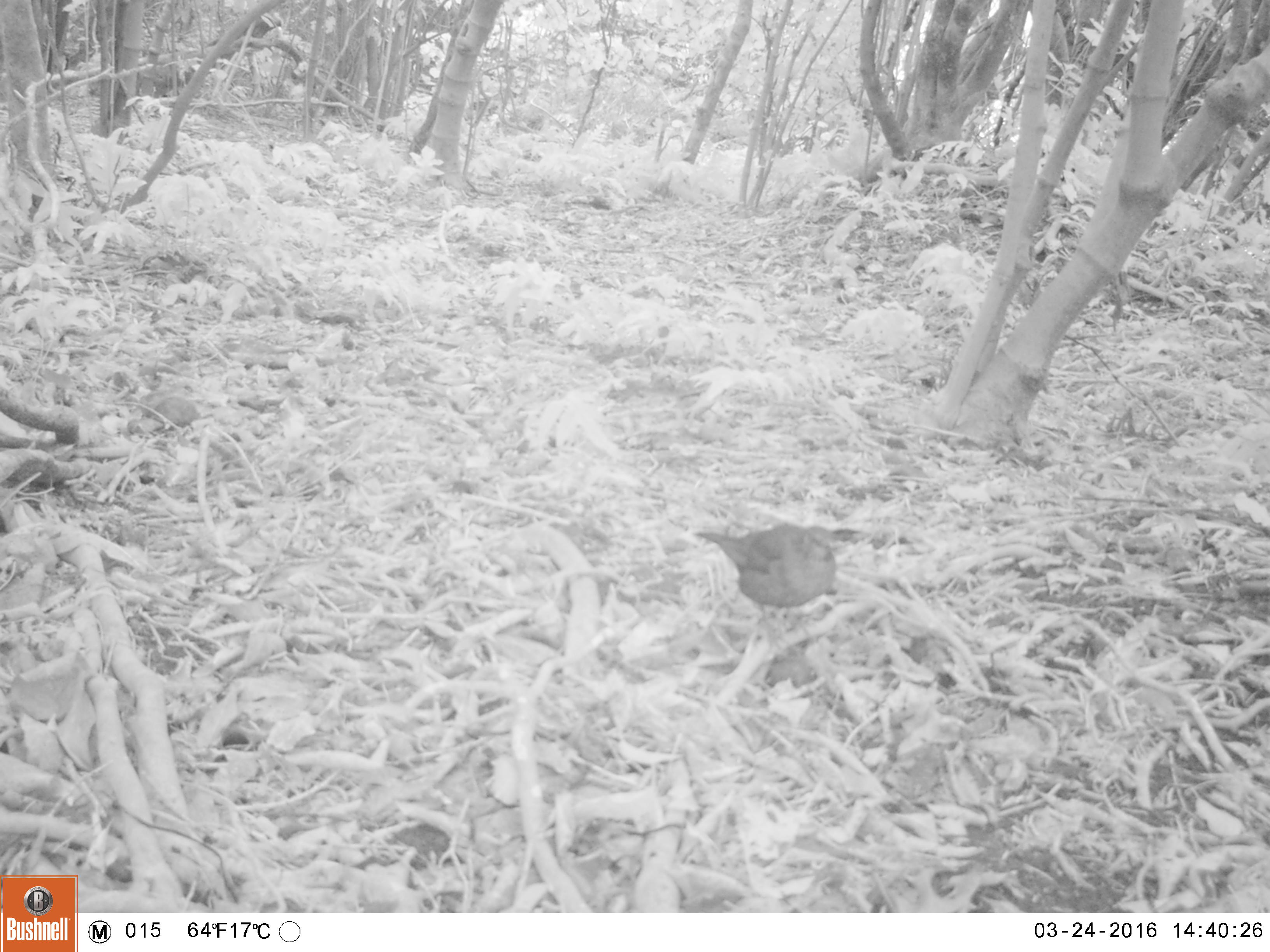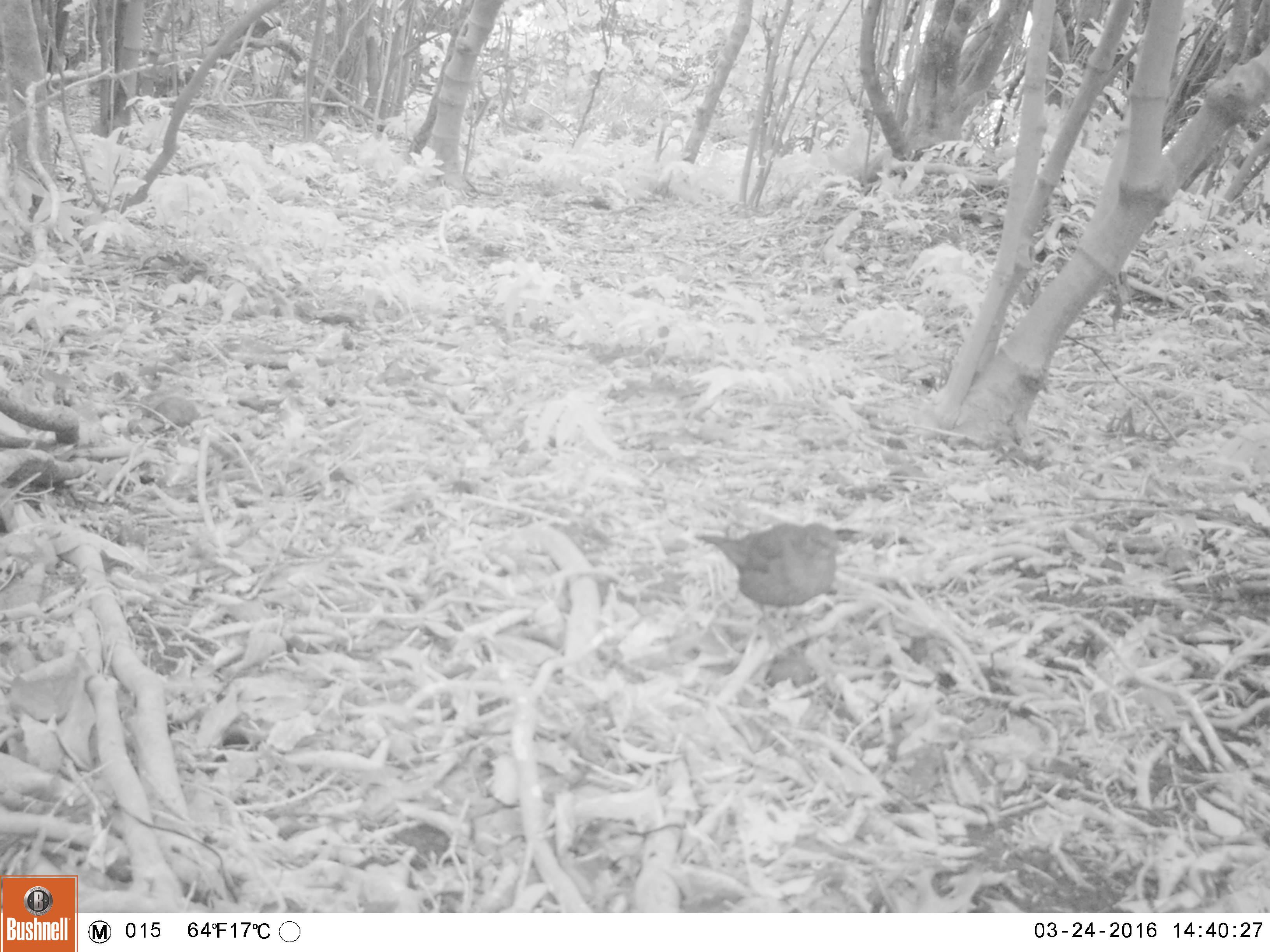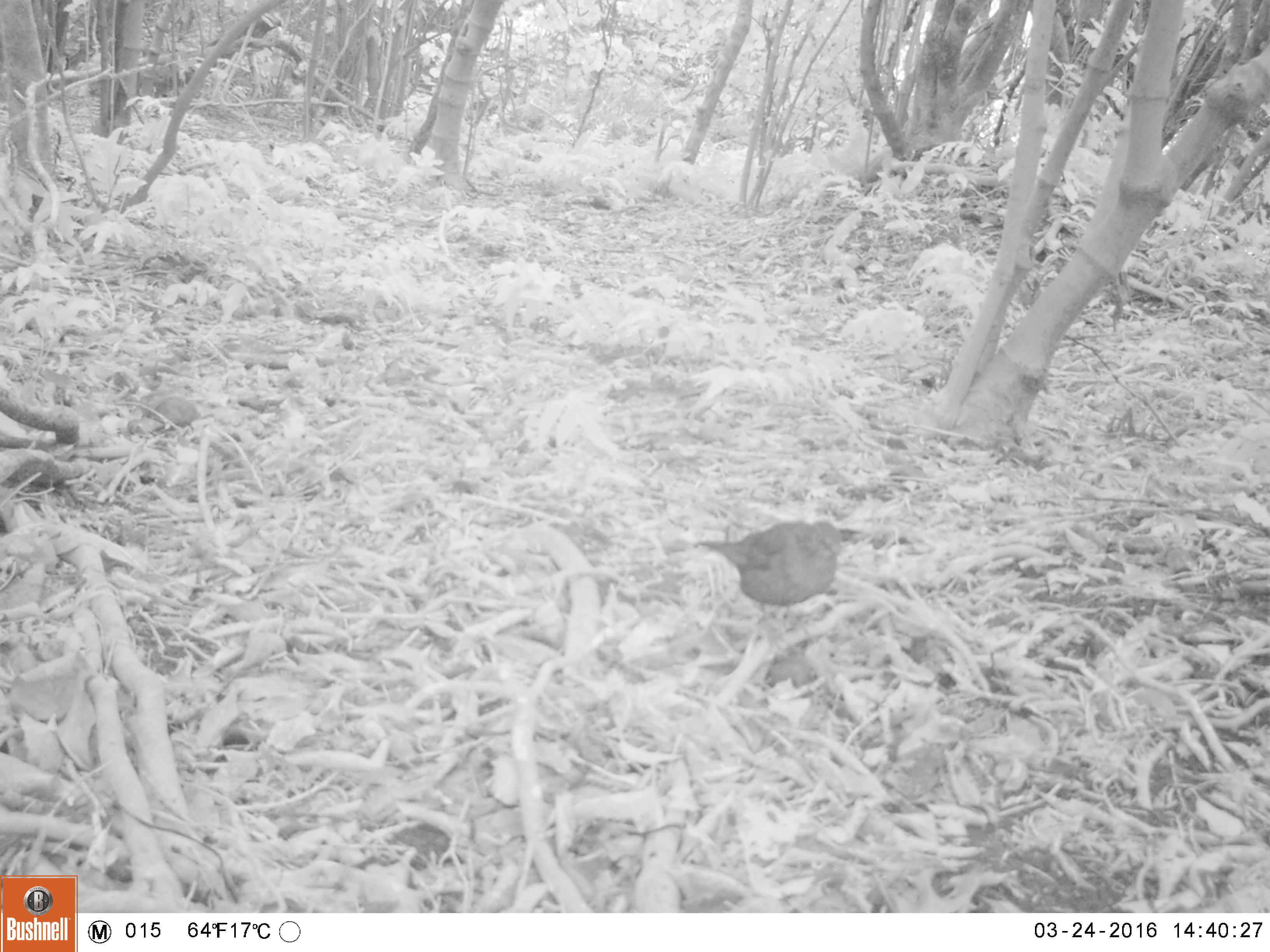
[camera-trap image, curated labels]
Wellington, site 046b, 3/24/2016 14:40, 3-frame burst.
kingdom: Animalia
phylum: Chordata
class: Aves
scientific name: Aves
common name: bird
Bird (Aves).